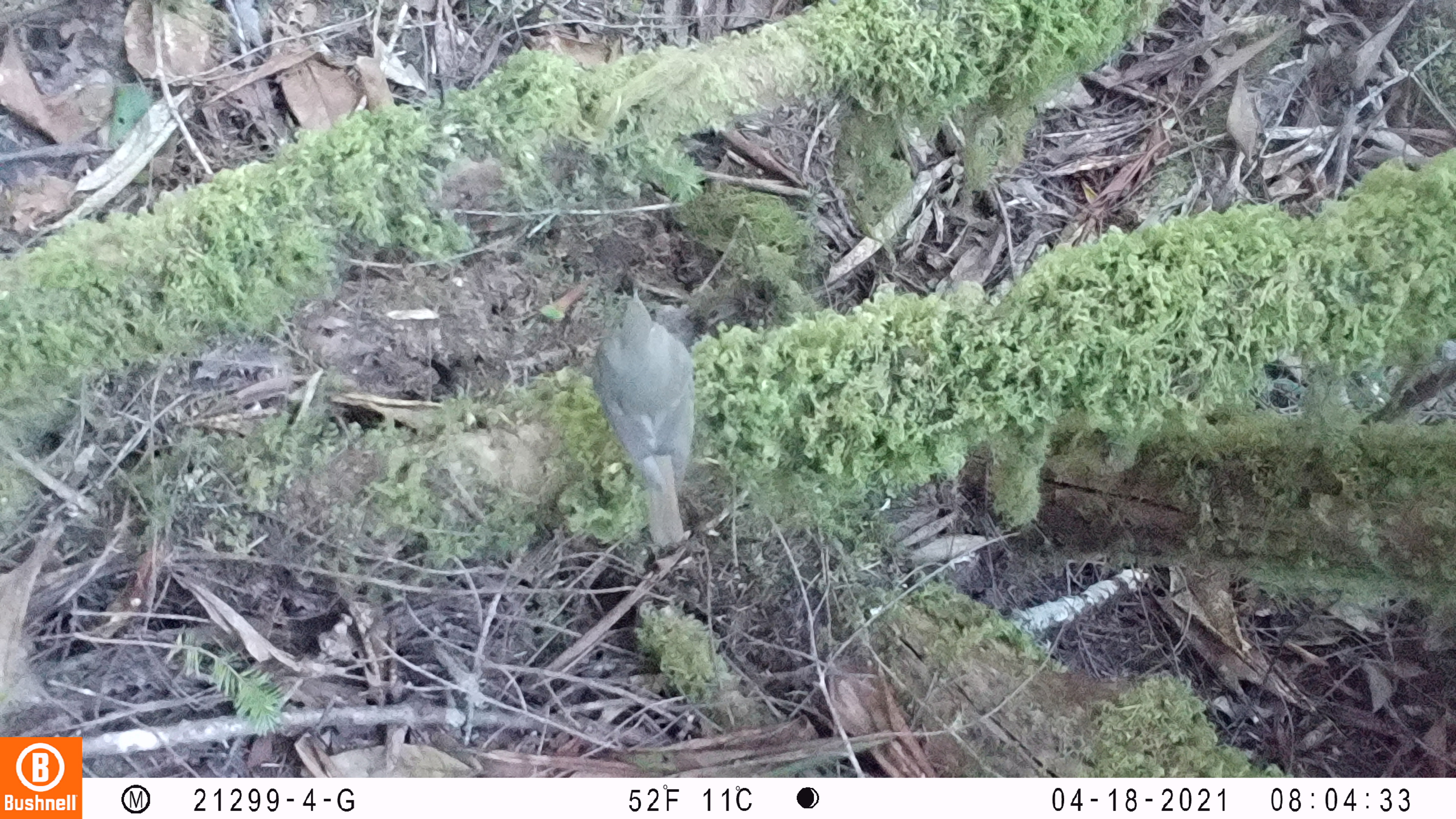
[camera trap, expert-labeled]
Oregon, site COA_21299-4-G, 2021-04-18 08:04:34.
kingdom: Animalia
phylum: Chordata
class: Aves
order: Passeriformes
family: Turdidae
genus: Catharus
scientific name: Catharus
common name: brown thrushes and nightingale-thrushes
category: catharus species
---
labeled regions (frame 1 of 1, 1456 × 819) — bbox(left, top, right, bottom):
catharus species: bbox(584, 282, 706, 550)